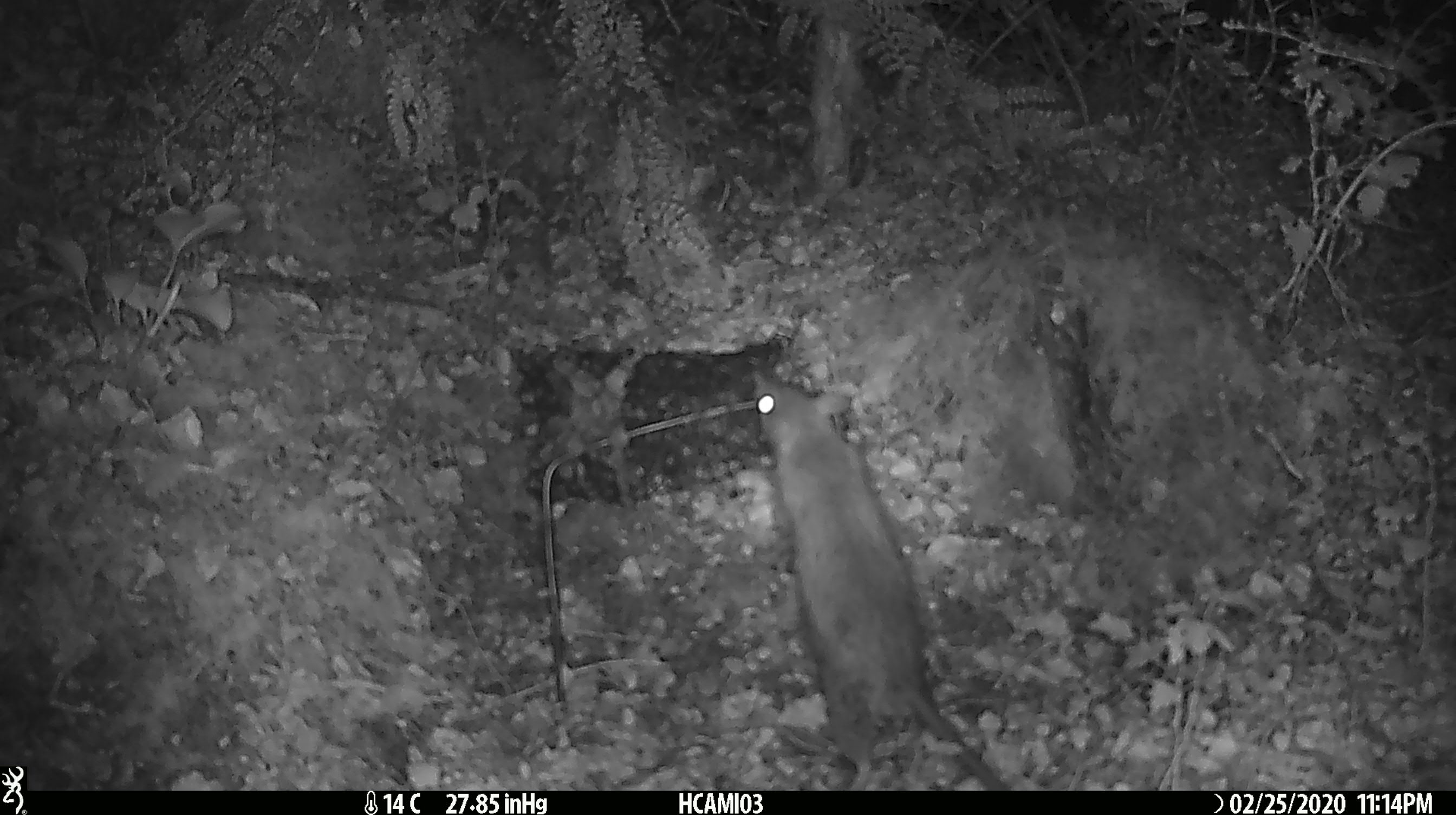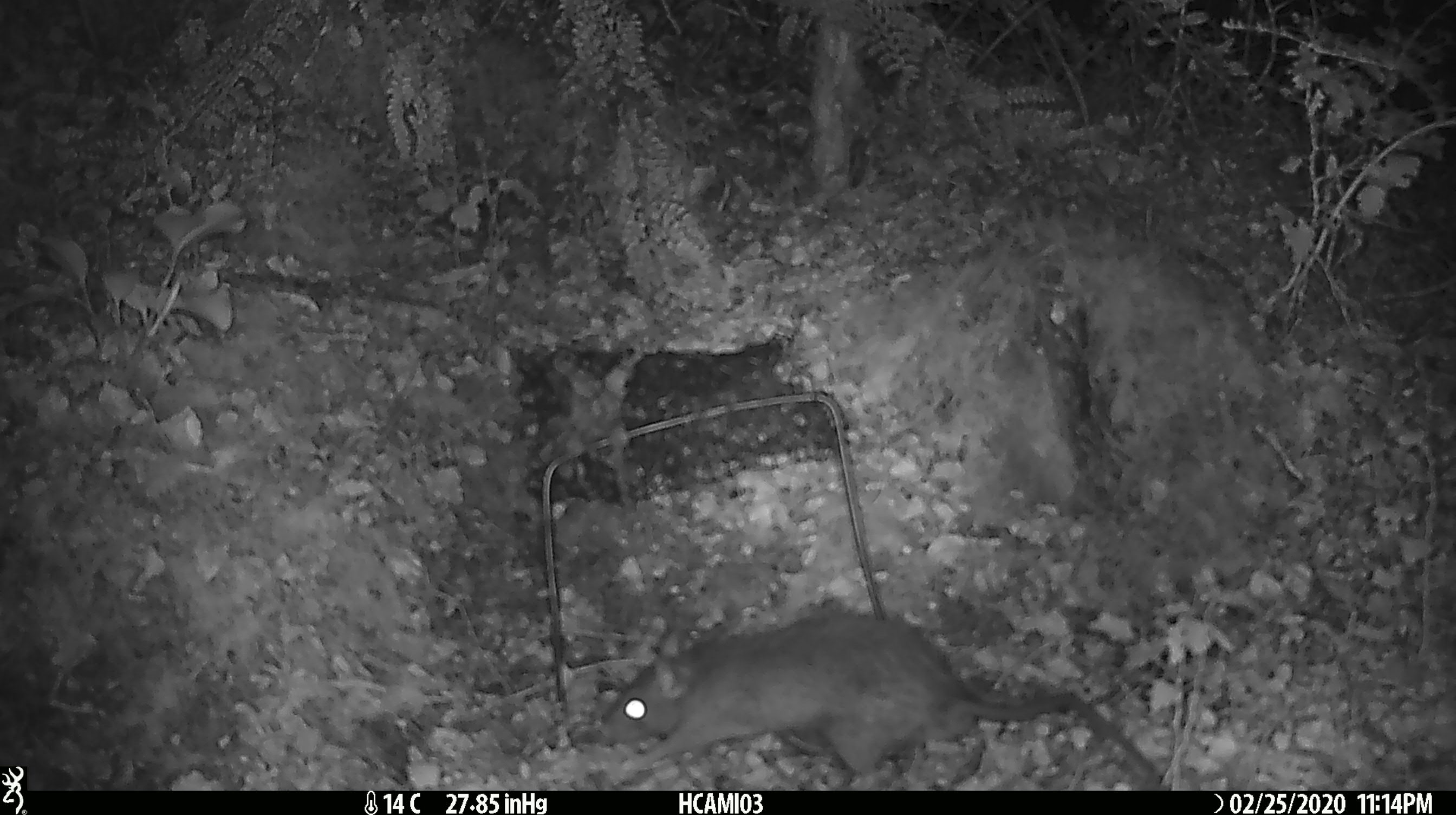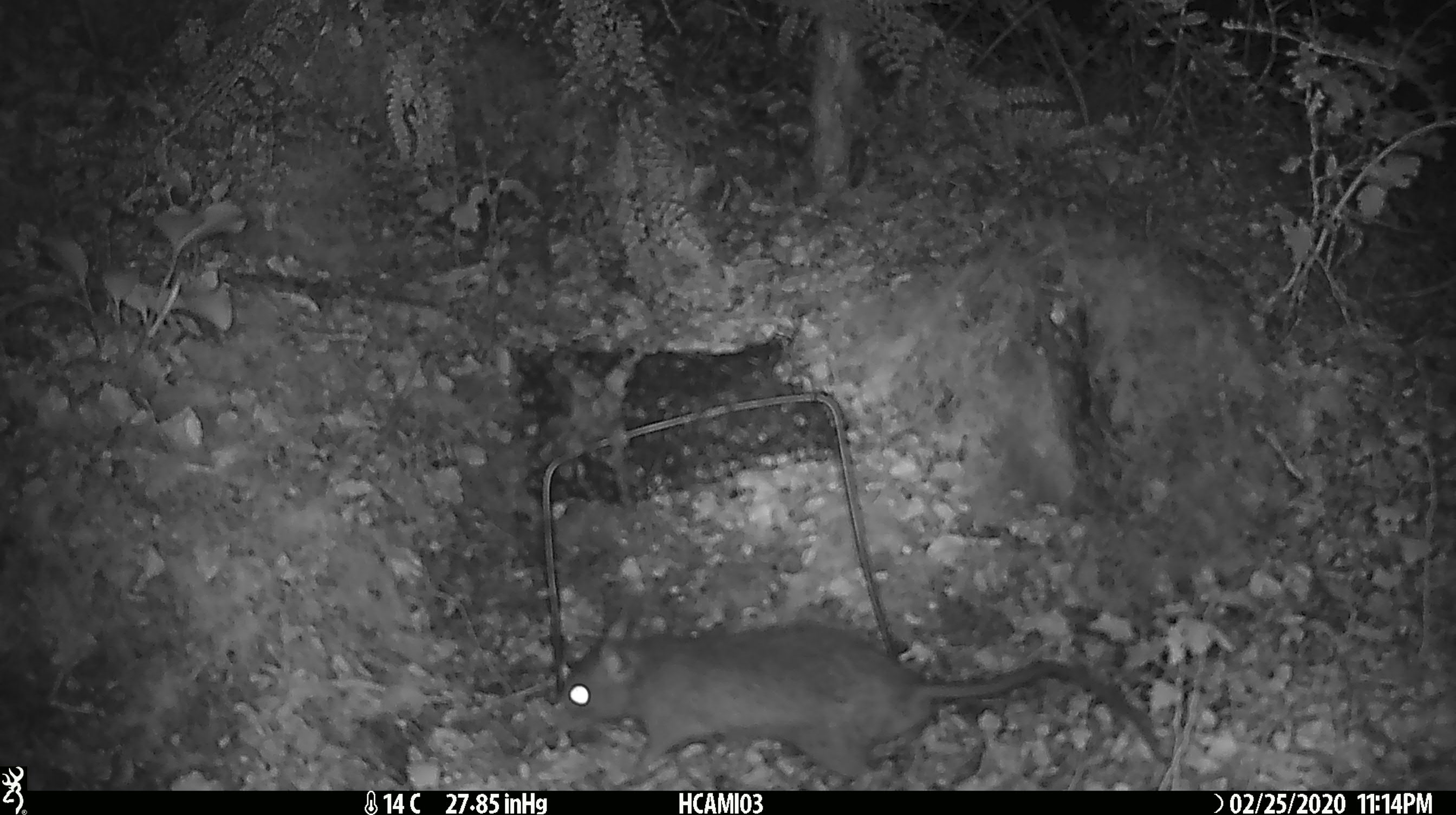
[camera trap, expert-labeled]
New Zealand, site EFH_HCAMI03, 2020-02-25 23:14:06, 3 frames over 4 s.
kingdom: Animalia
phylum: Chordata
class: Mammalia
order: Rodentia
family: Muridae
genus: Mus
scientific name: Mus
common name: mouse